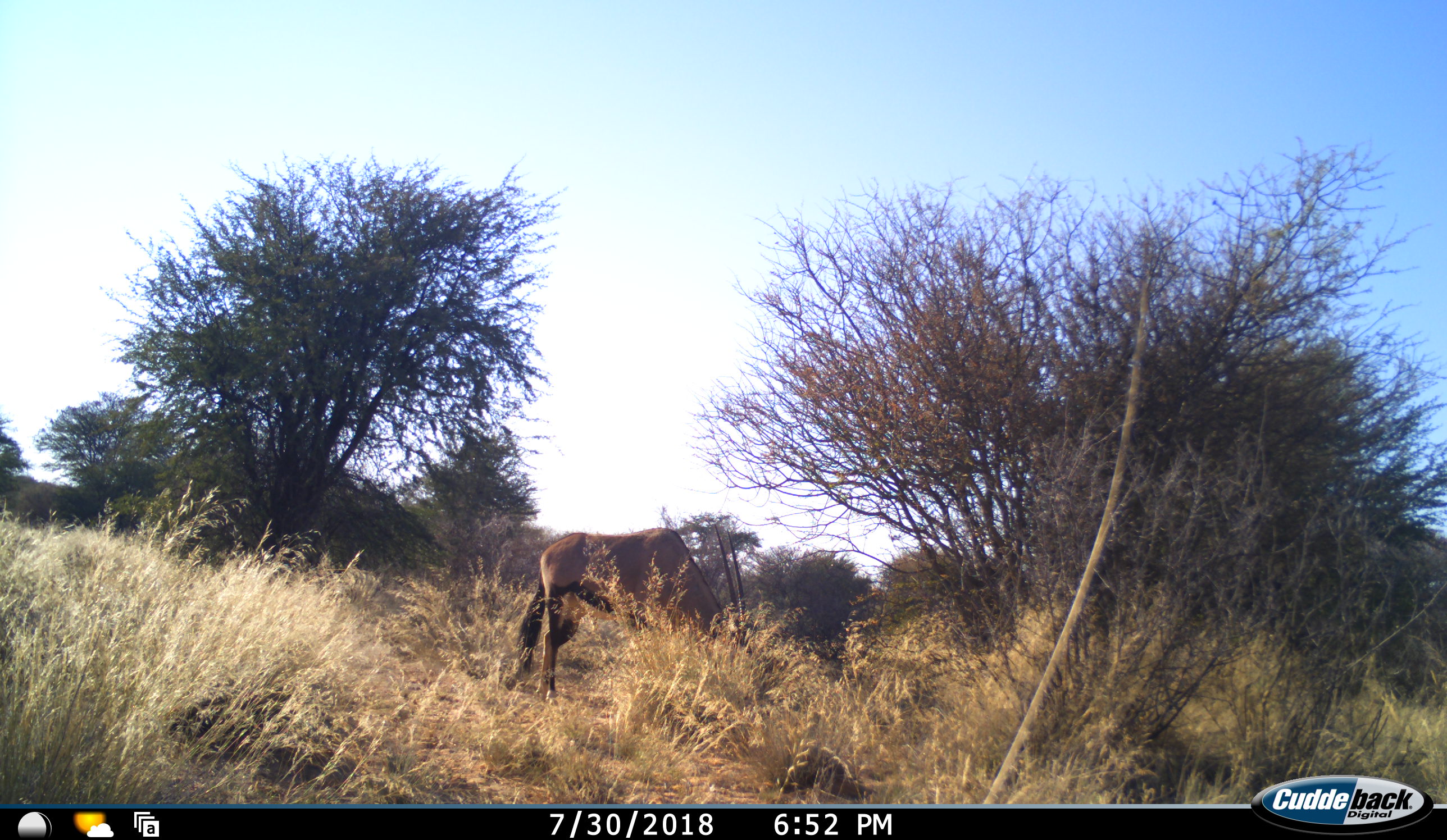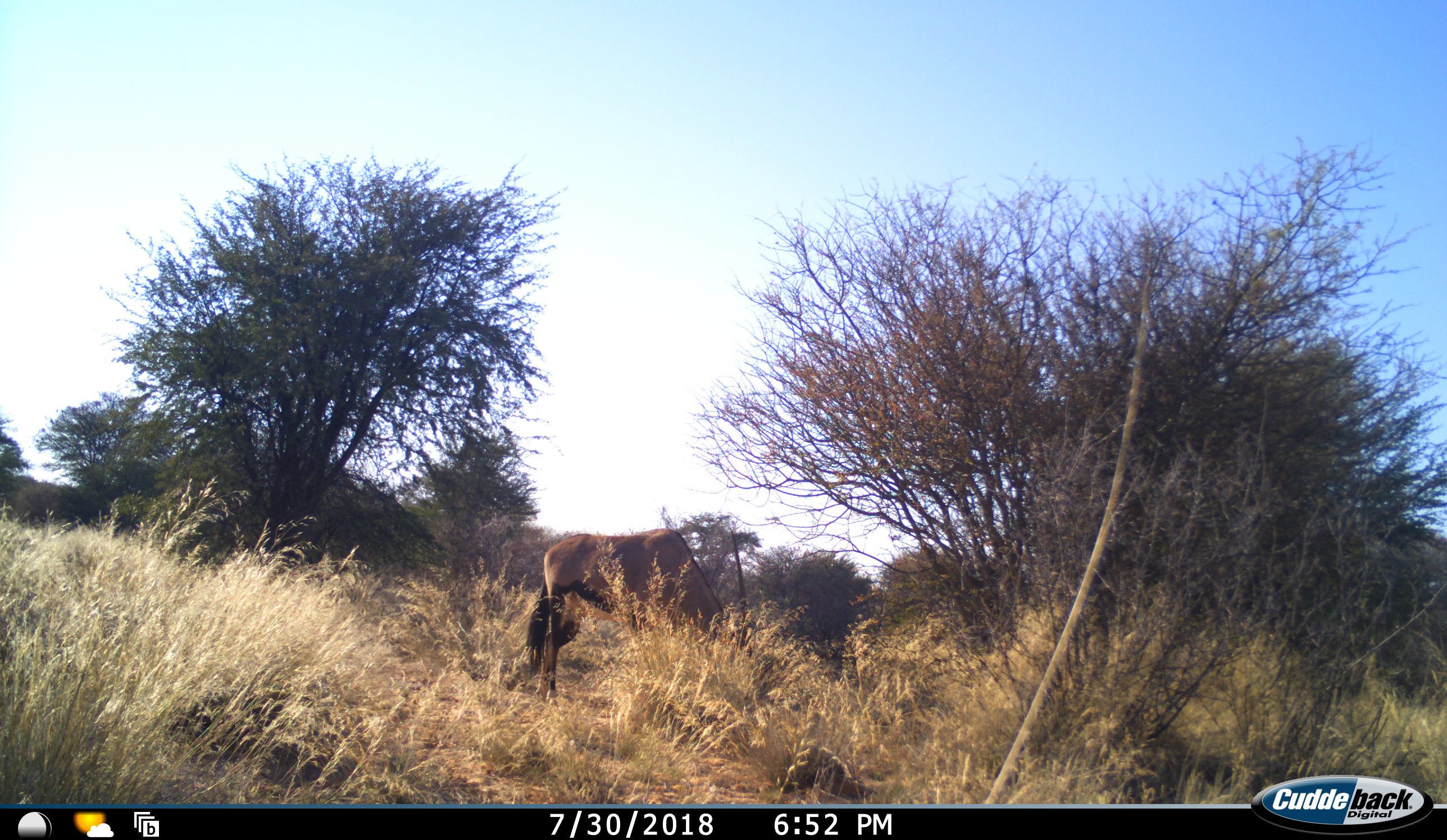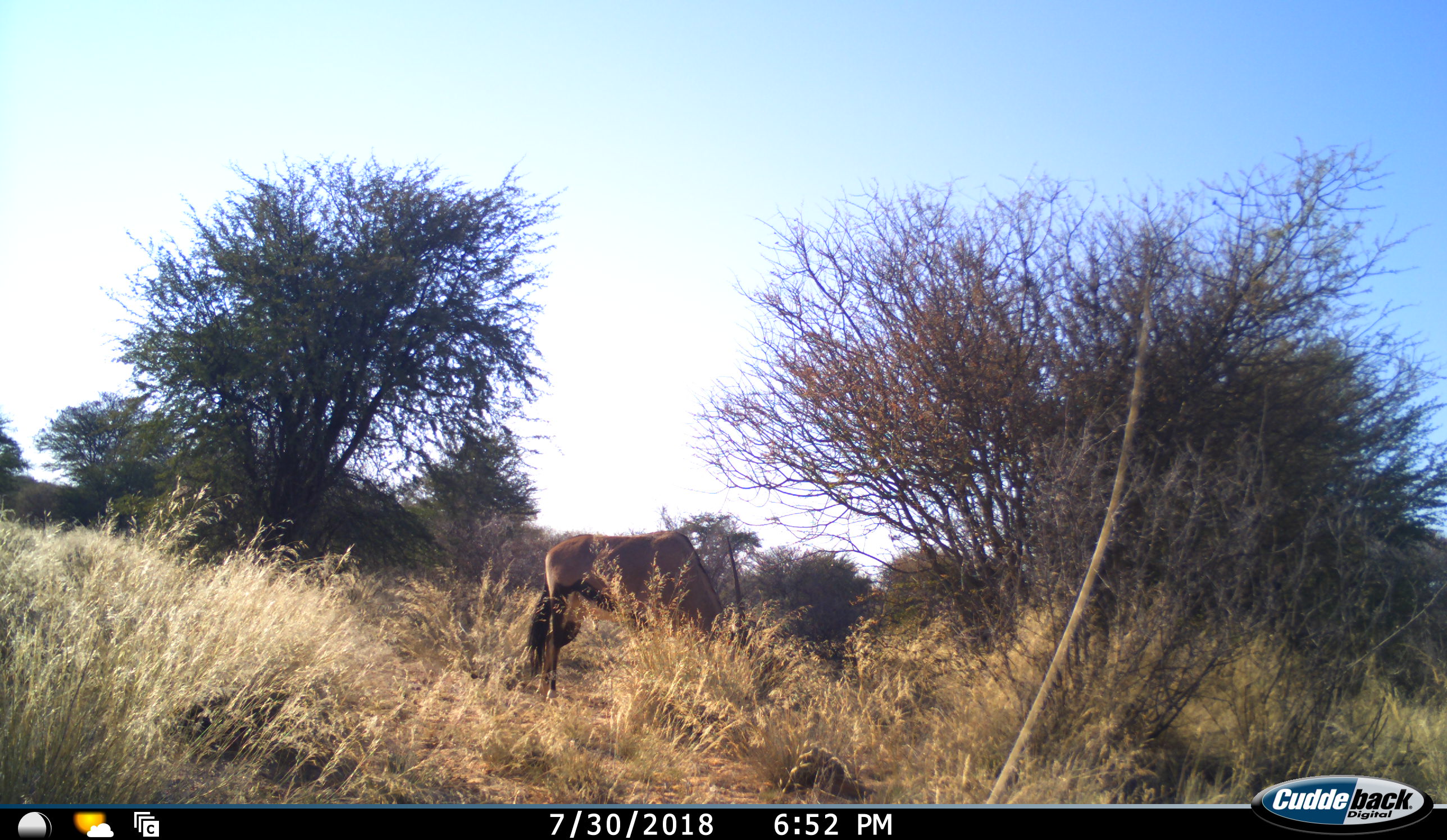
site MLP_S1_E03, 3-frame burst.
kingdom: Animalia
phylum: Chordata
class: Mammalia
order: Artiodactyla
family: Bovidae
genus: Oryx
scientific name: Oryx gazella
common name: gemsbok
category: oryx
Oryx (gemsbok) (Oryx gazella), count 1. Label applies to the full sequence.